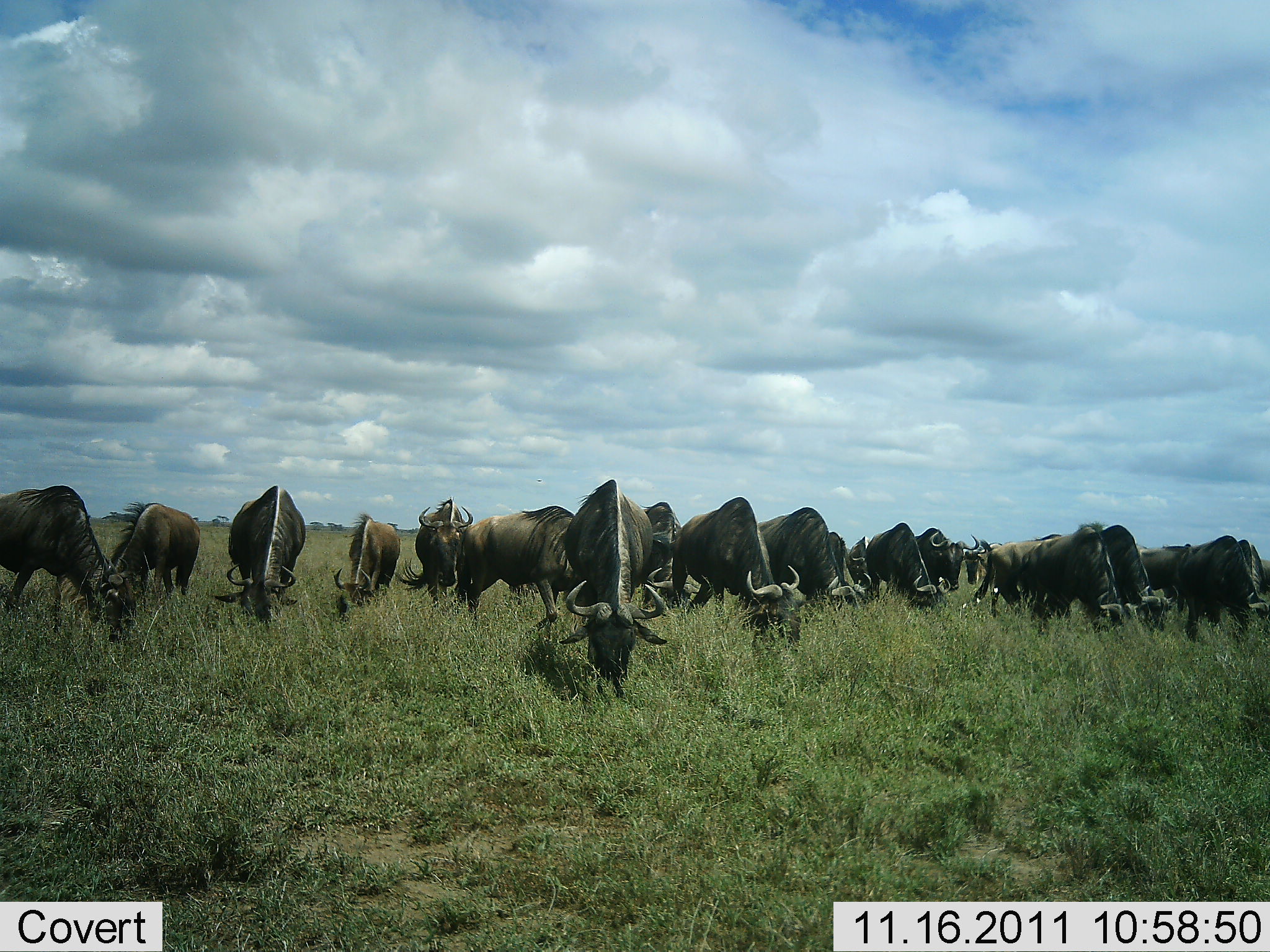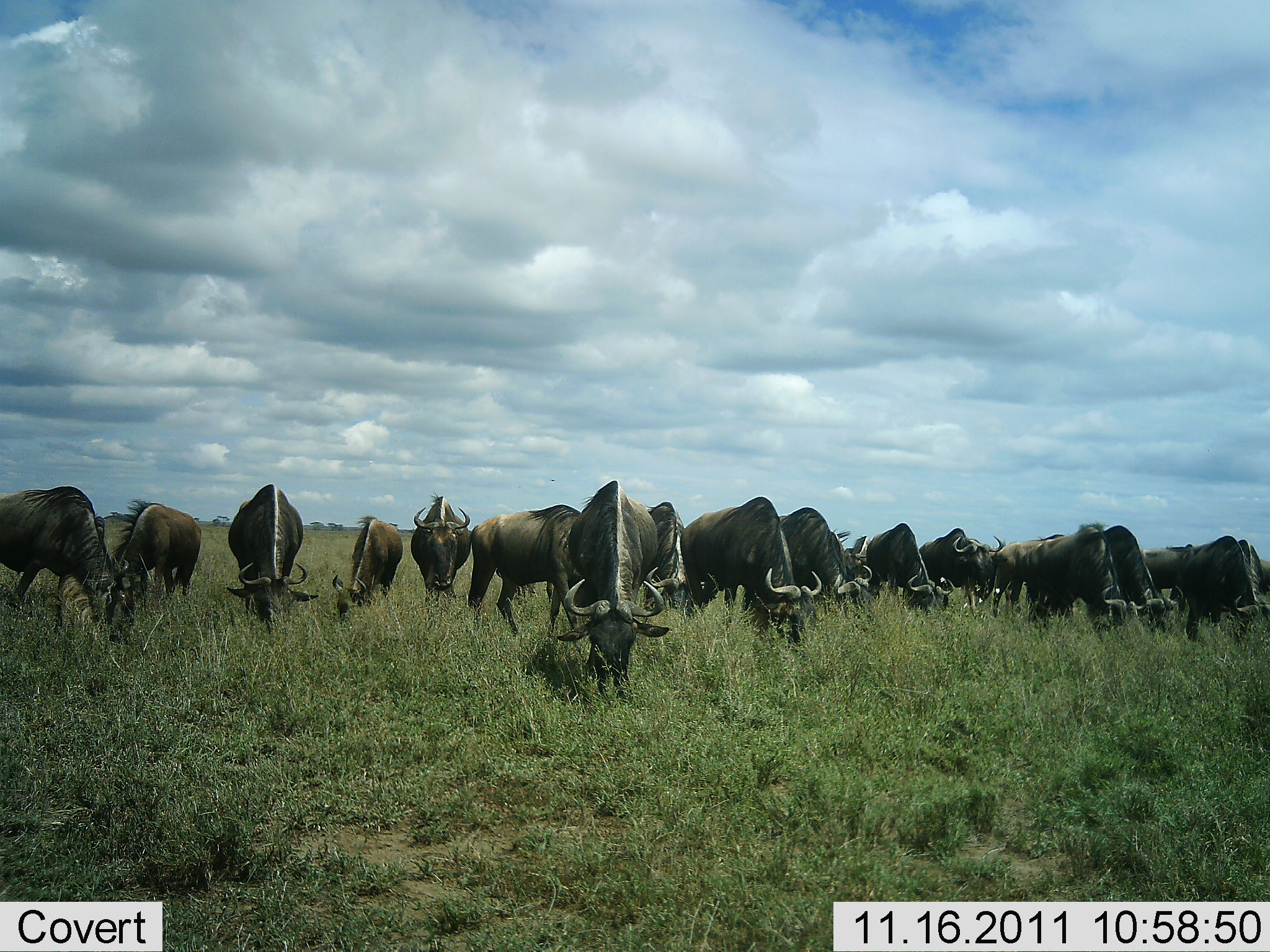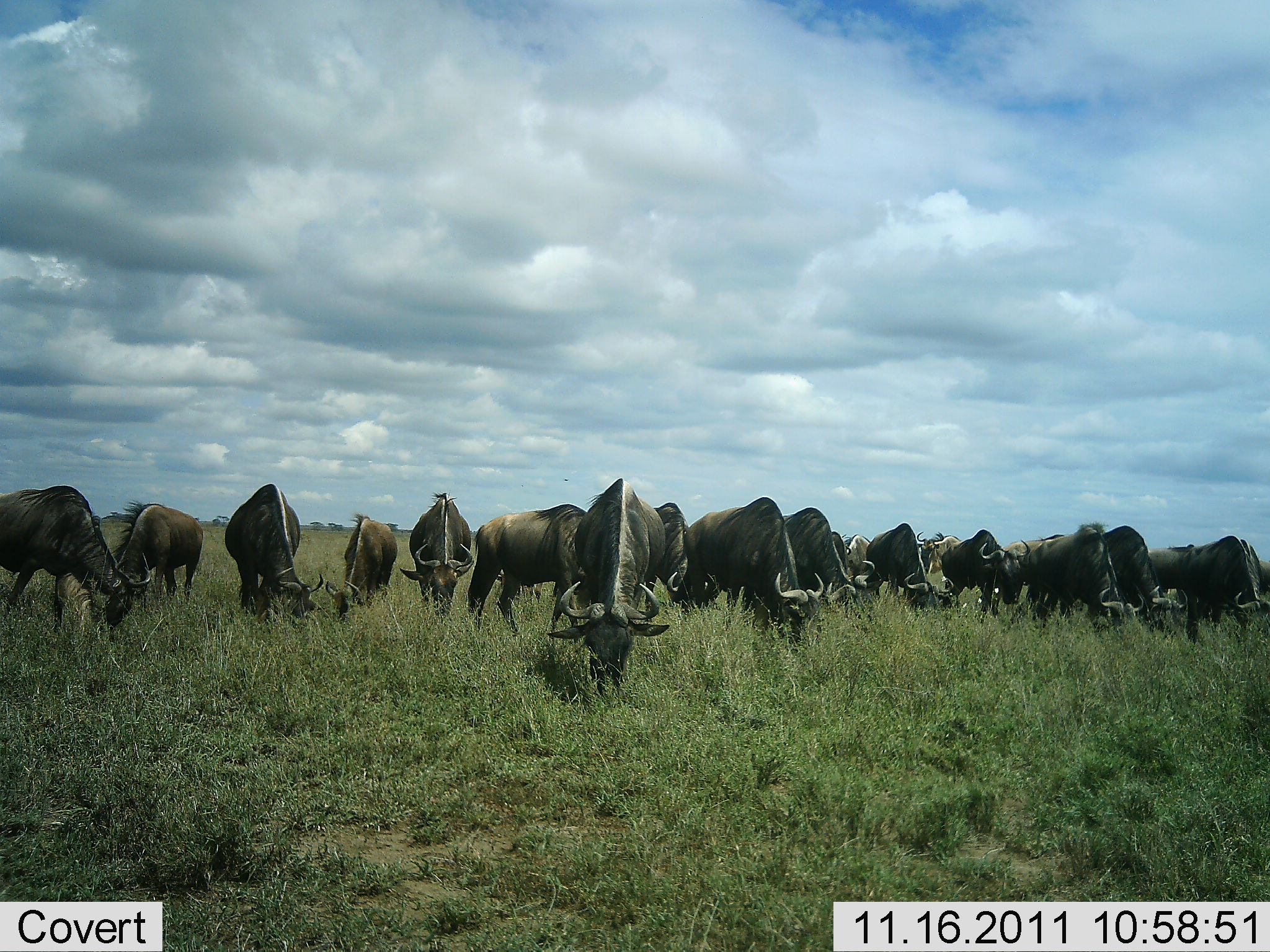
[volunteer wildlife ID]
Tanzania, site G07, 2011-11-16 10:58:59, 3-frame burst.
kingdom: Animalia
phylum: Chordata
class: Mammalia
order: Artiodactyla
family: Bovidae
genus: Connochaetes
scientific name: Connochaetes taurinus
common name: blue wildebeest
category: wildebeest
Wildebeest (blue wildebeest) (Connochaetes taurinus), count 11-50. Behavior (volunteer vote fractions): standing 7%, resting 0%, moving 7%, interacting 0%. Young present (vote fraction): 0%. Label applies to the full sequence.